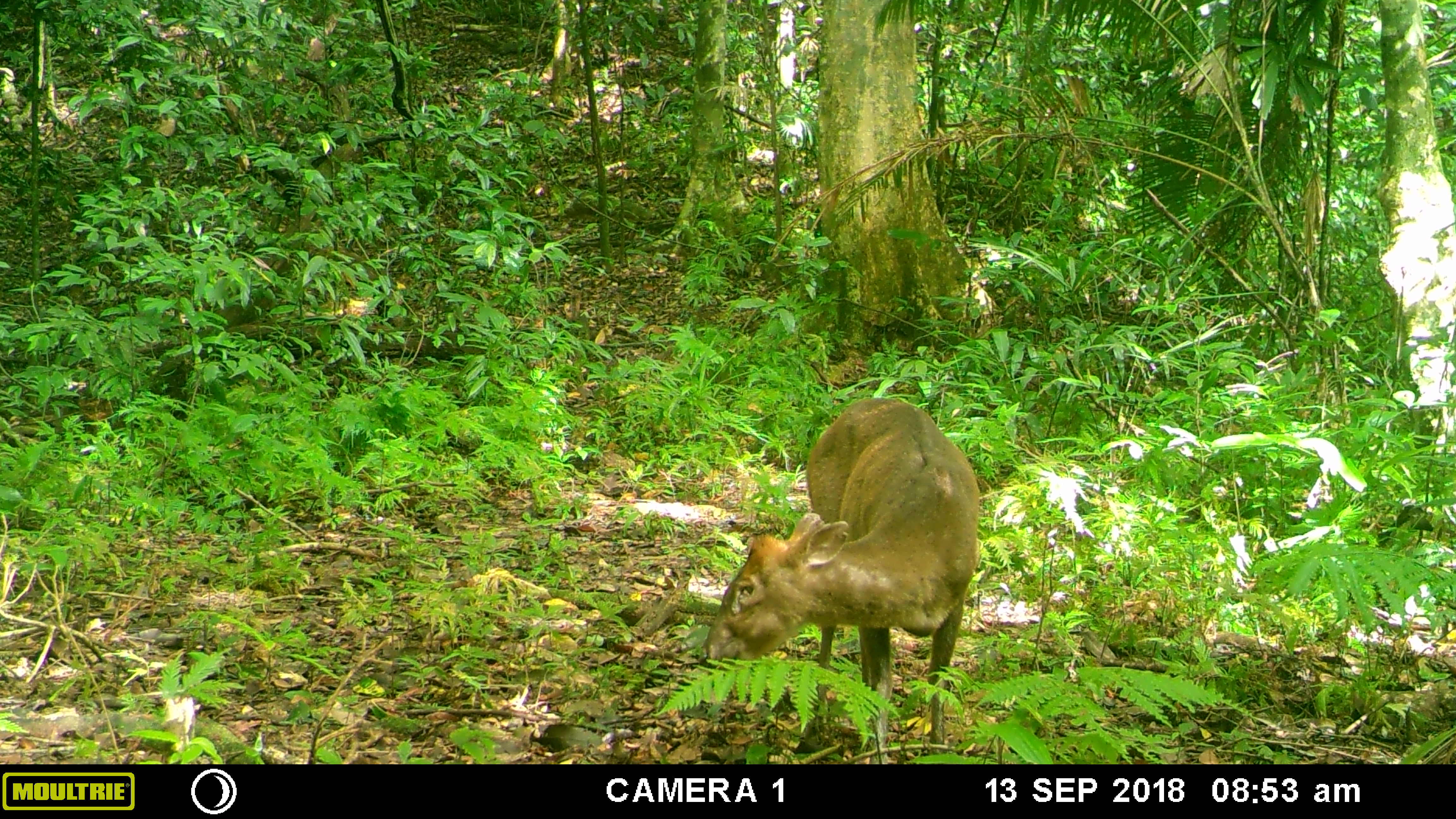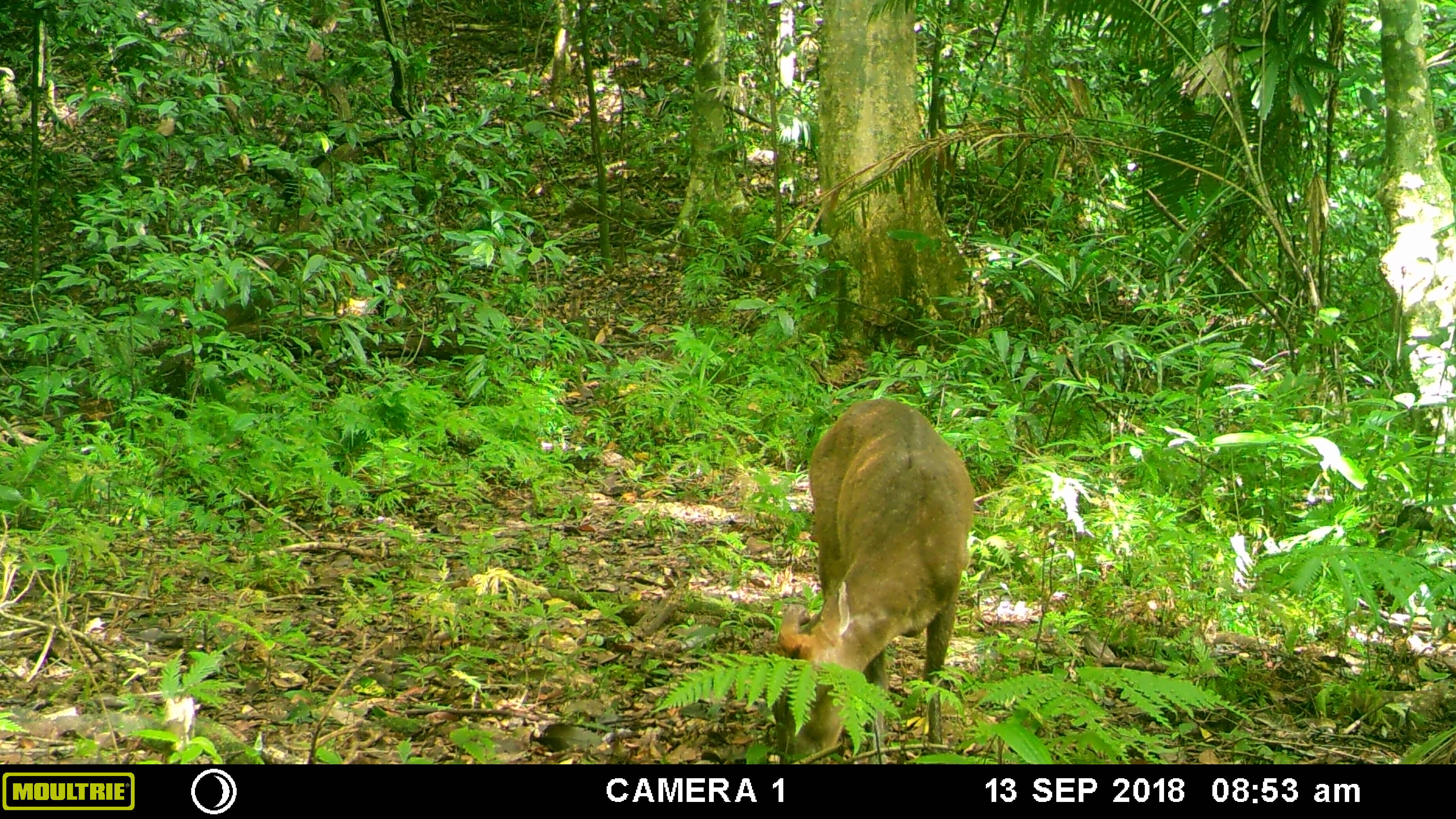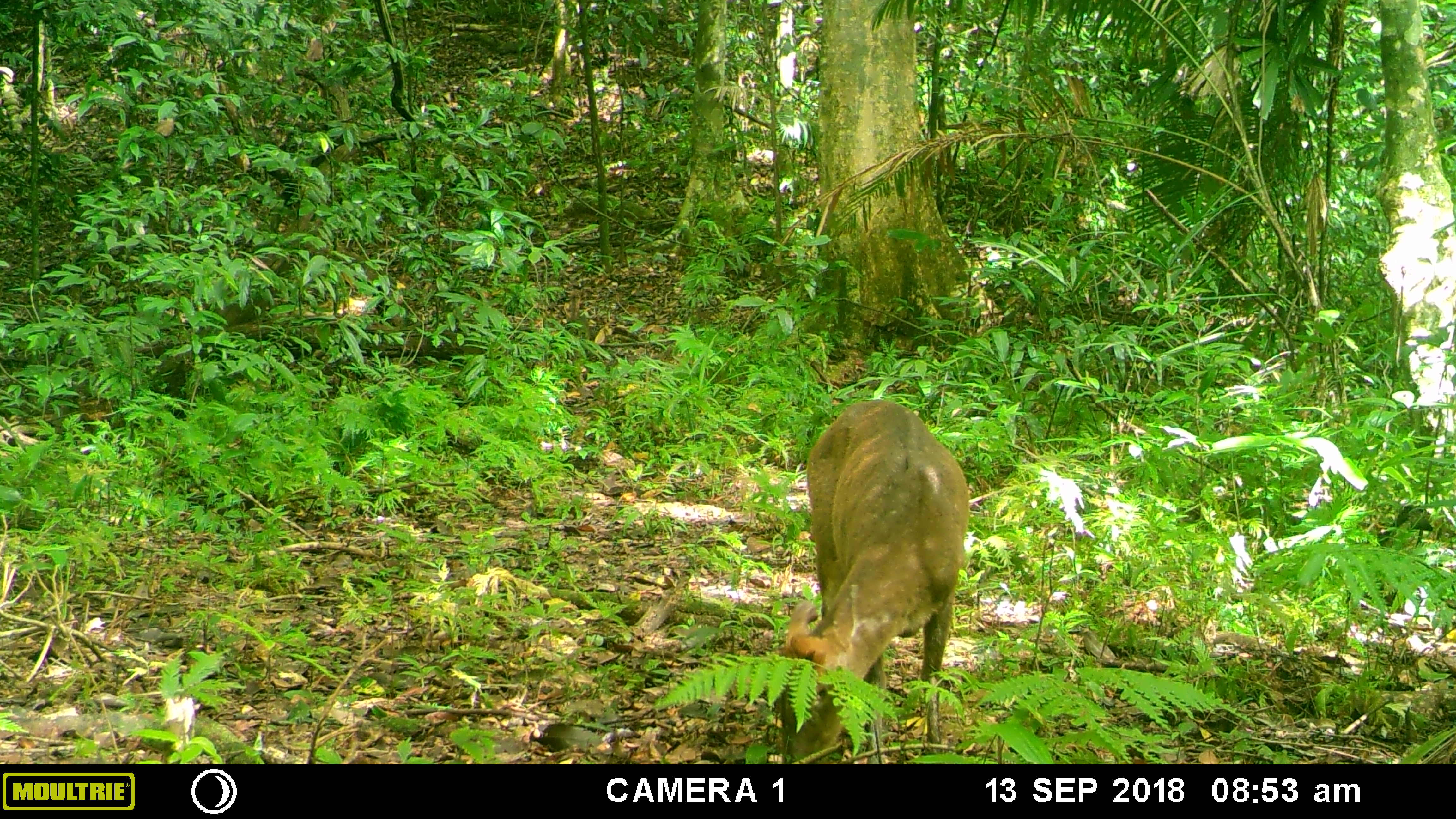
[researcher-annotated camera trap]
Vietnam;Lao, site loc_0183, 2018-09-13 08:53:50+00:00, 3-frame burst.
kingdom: Animalia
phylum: Chordata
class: Mammalia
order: Artiodactyla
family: Cervidae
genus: Muntiacus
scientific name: Muntiacus rooseveltorum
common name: roosevelt's muntjac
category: roosevelts muntjac group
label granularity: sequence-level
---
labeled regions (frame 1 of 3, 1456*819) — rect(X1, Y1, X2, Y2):
roosevelts muntjac group: rect(695, 397, 979, 764)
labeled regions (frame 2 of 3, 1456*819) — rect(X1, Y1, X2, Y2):
roosevelts muntjac group: rect(771, 397, 975, 764)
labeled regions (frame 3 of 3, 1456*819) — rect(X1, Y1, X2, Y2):
roosevelts muntjac group: rect(766, 399, 970, 764)